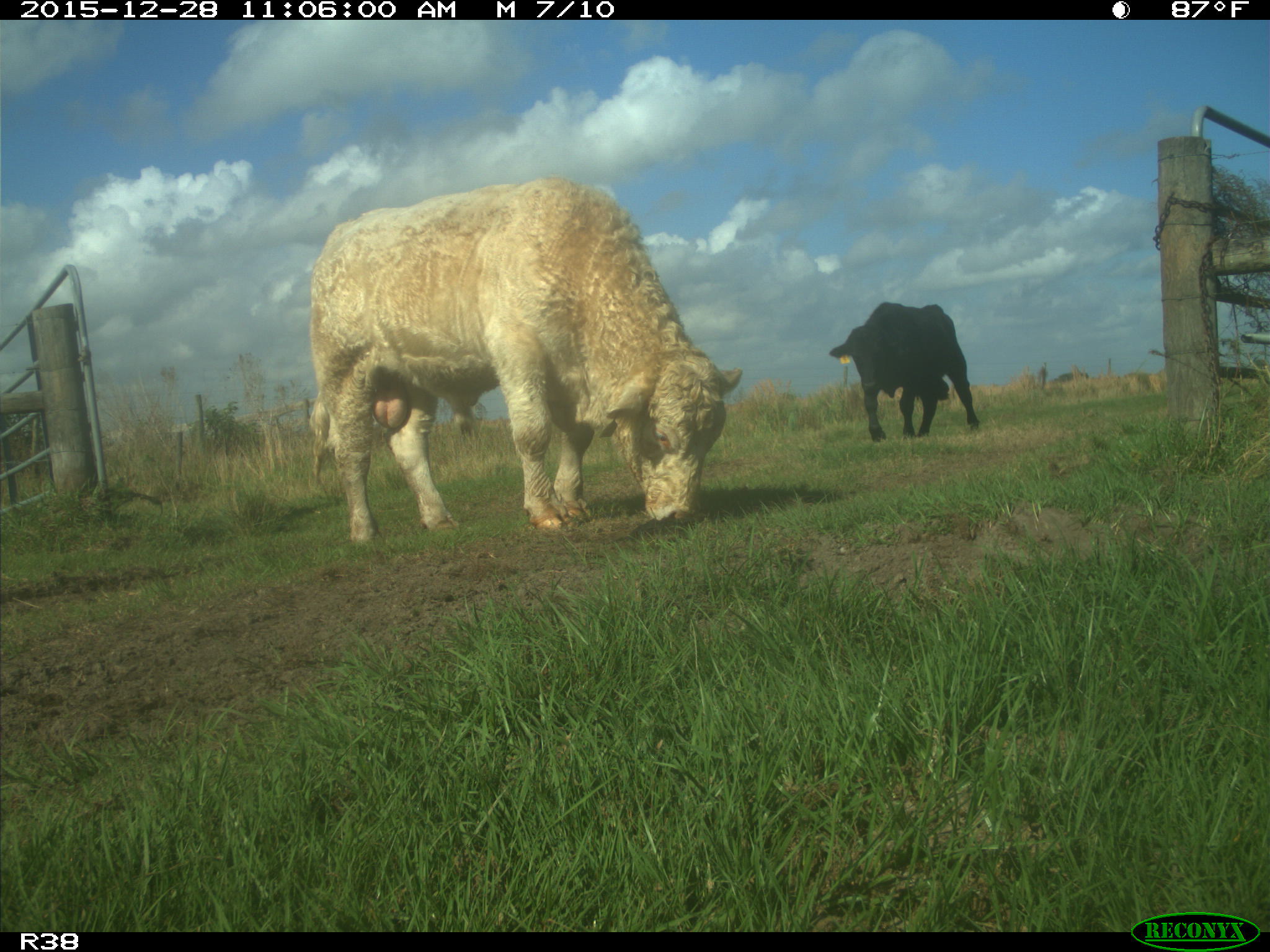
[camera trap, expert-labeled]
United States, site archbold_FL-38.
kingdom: Animalia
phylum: Chordata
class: Mammalia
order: Artiodactyla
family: Bovidae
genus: Bos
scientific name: Bos taurus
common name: domestic cow